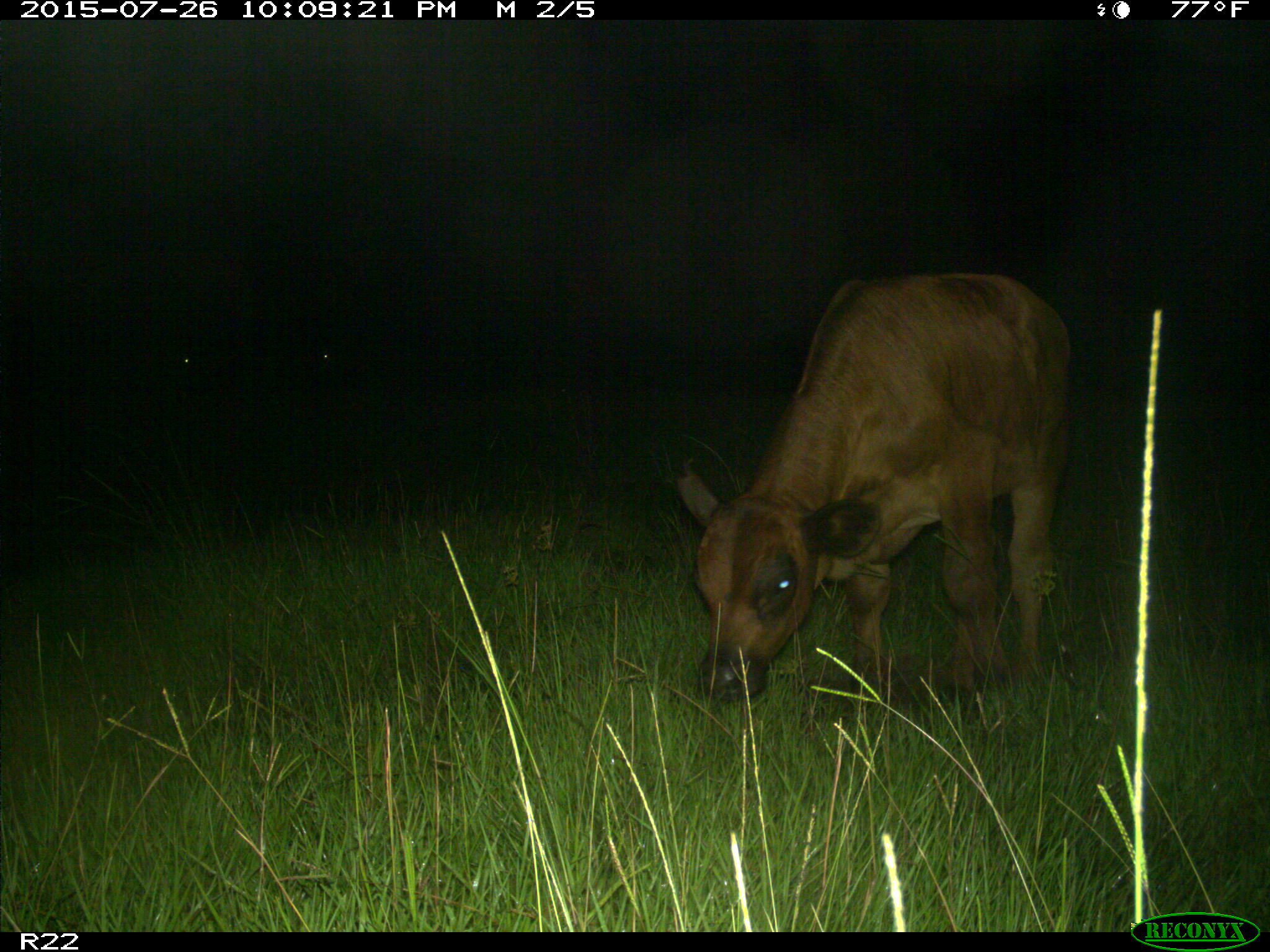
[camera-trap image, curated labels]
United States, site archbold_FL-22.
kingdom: Animalia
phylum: Chordata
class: Mammalia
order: Artiodactyla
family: Bovidae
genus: Bos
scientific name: Bos taurus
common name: domestic cow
Bos taurus (domestic cow).